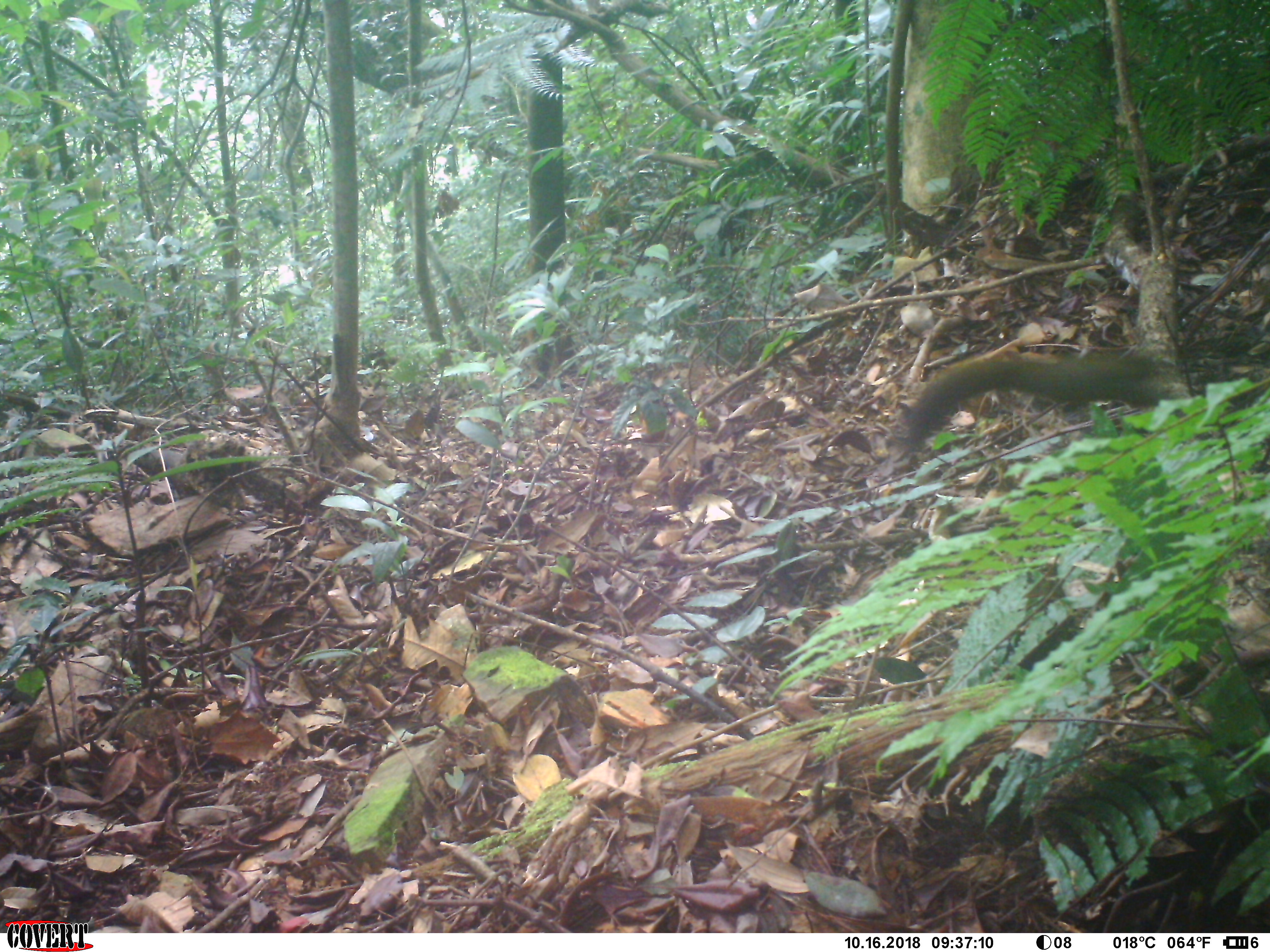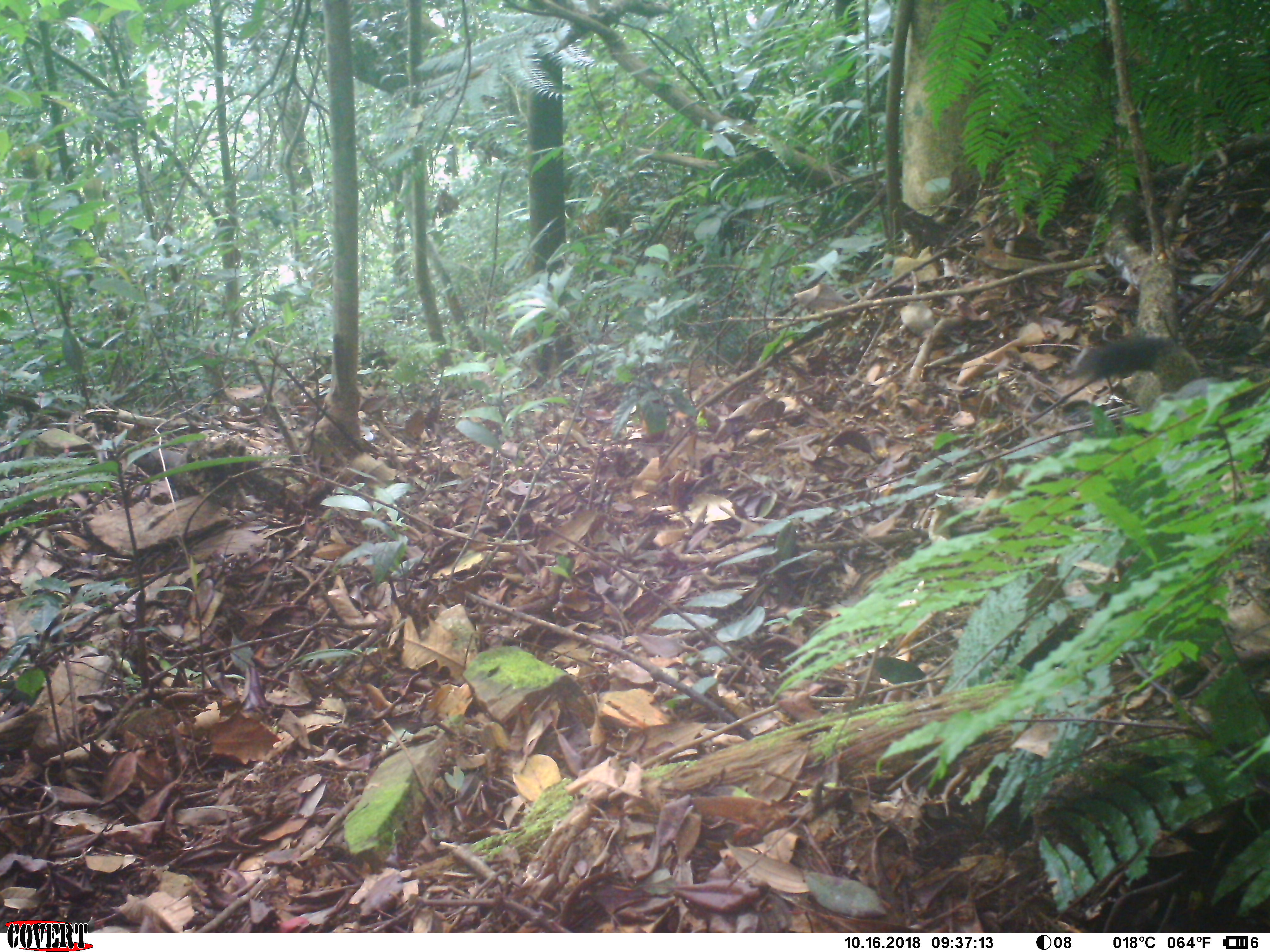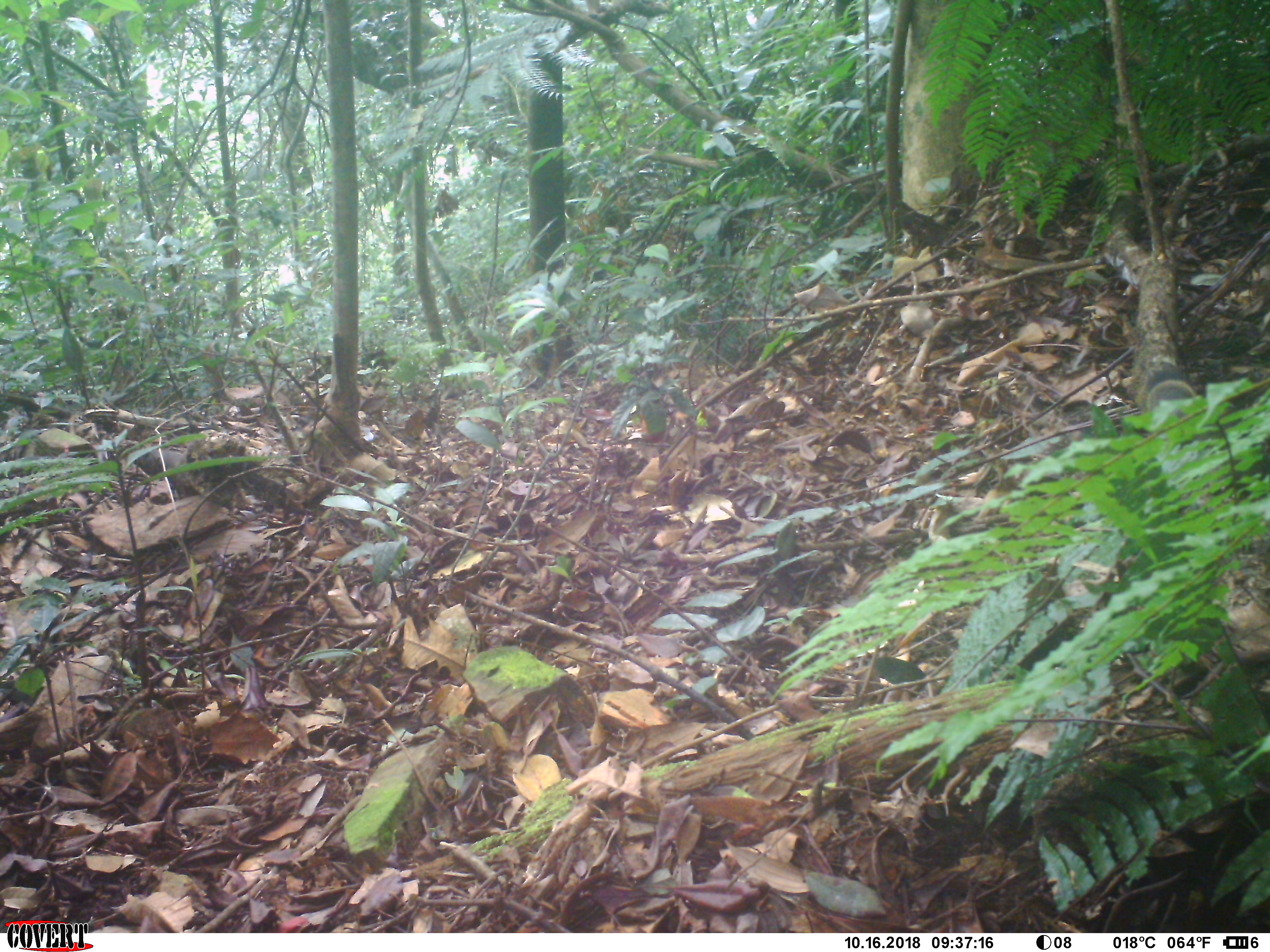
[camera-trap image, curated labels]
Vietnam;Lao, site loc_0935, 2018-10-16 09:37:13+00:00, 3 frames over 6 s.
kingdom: Animalia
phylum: Chordata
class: Mammalia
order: Rodentia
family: Sciuridae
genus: Sciurus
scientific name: Sciurus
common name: squirrel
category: unidentified squirrel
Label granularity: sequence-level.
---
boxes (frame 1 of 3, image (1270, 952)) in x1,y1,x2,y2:
unidentified squirrel: 901,348,1170,450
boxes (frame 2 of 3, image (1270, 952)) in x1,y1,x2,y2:
unidentified squirrel: 1065,333,1173,382